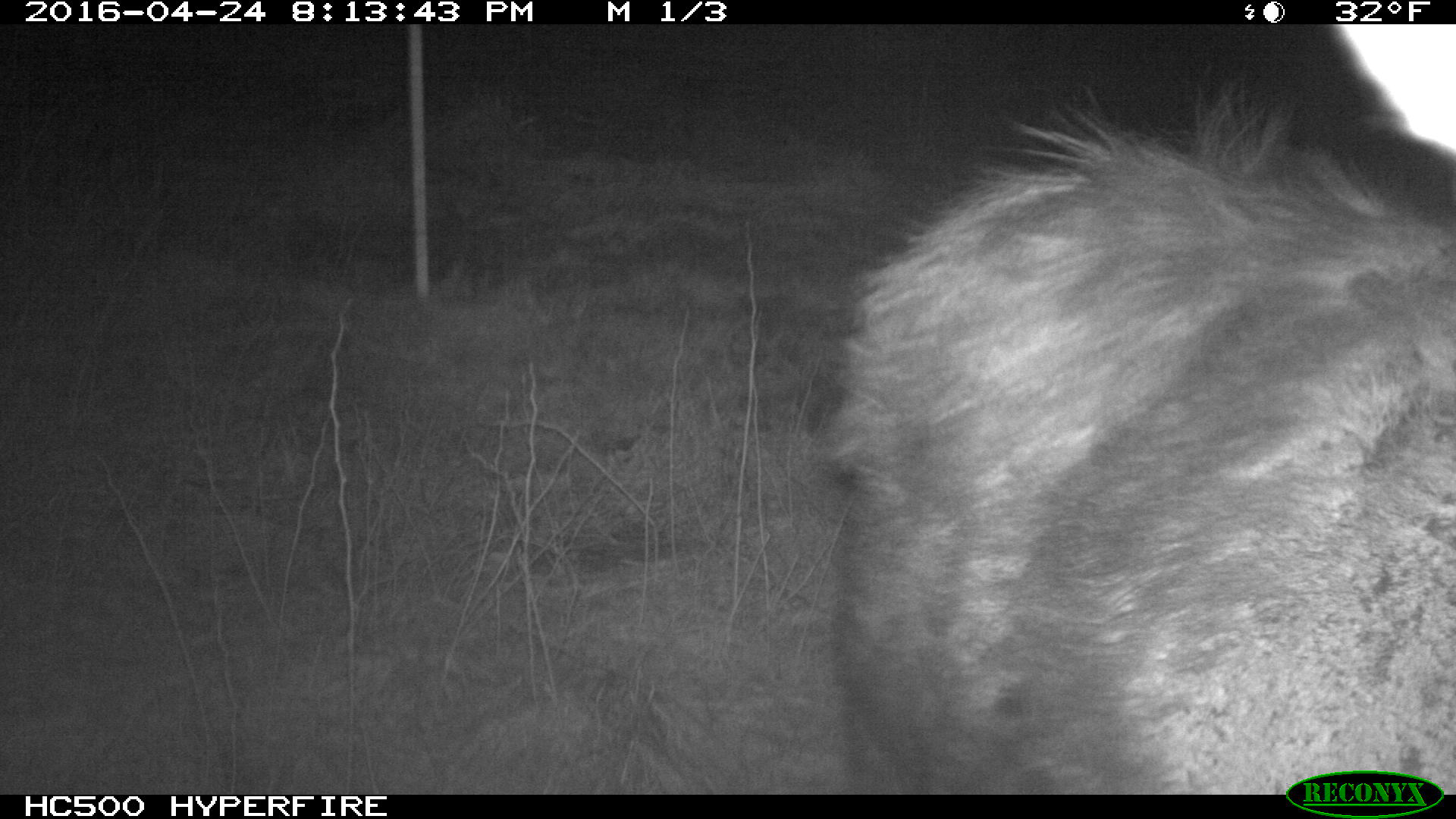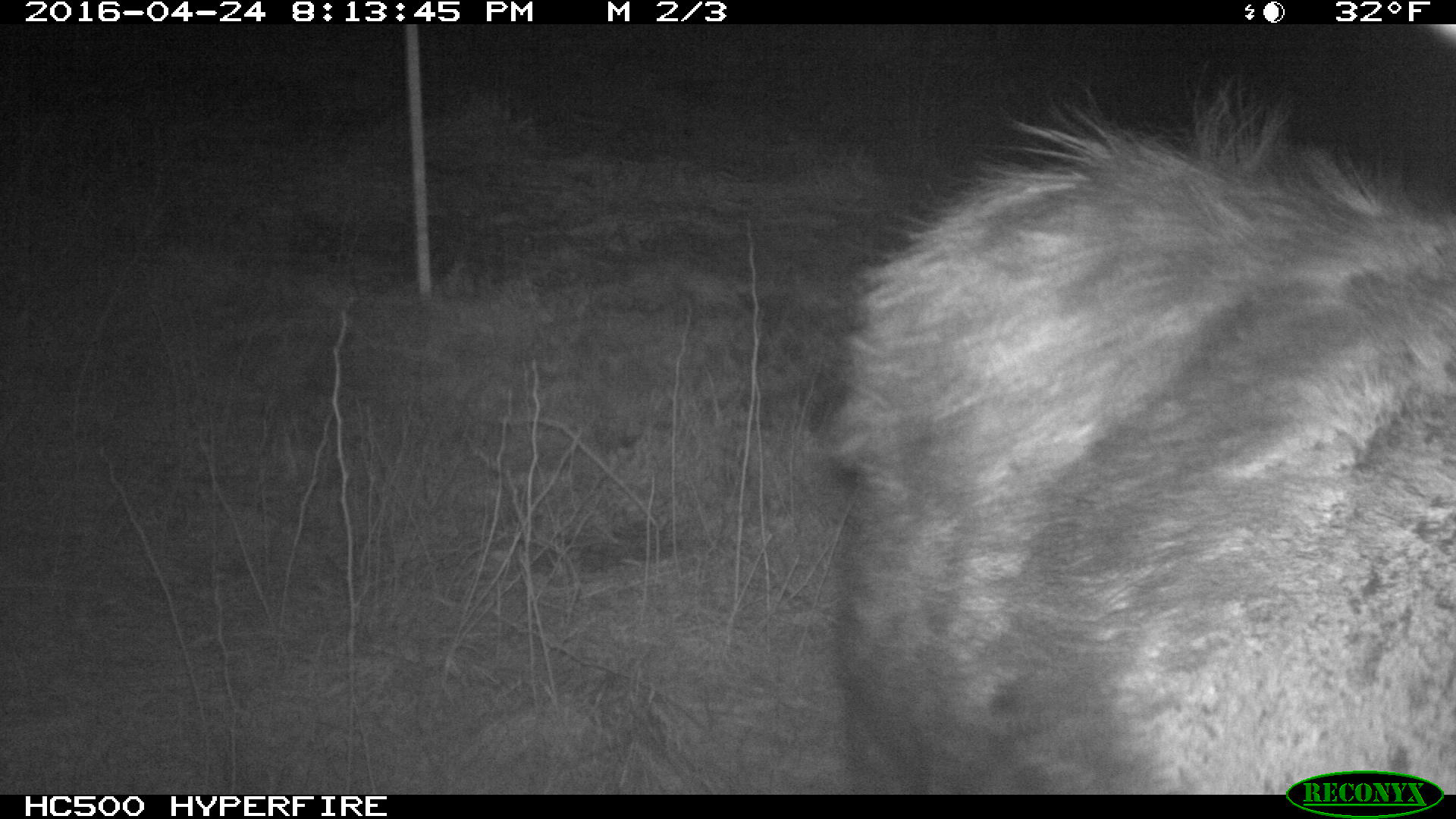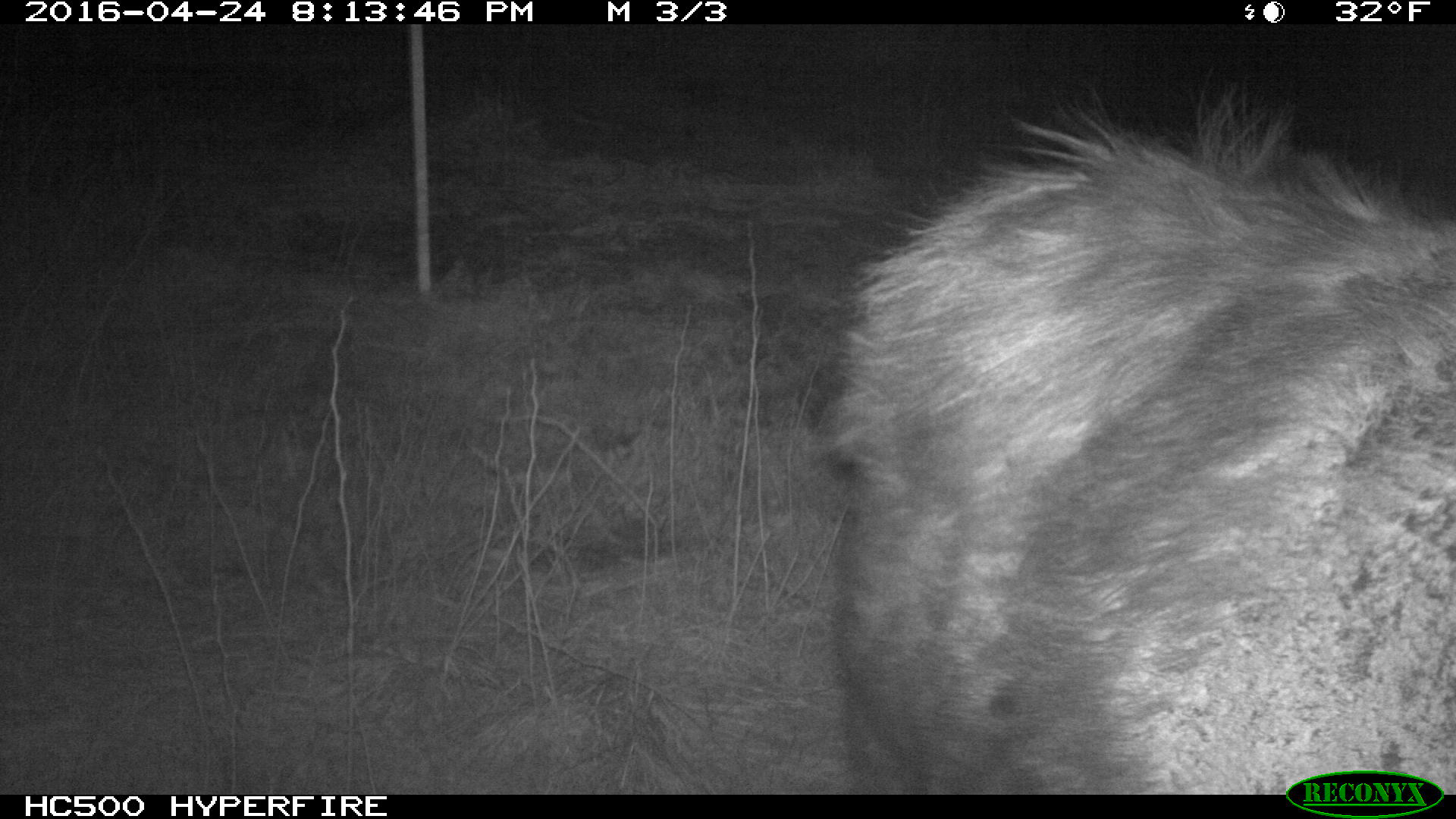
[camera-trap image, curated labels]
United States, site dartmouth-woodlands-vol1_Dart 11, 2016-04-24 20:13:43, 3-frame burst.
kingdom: Animalia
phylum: Chordata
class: Mammalia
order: Artiodactyla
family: Cervidae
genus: Alces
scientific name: Alces alces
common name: moose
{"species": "moose (Alces alces)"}